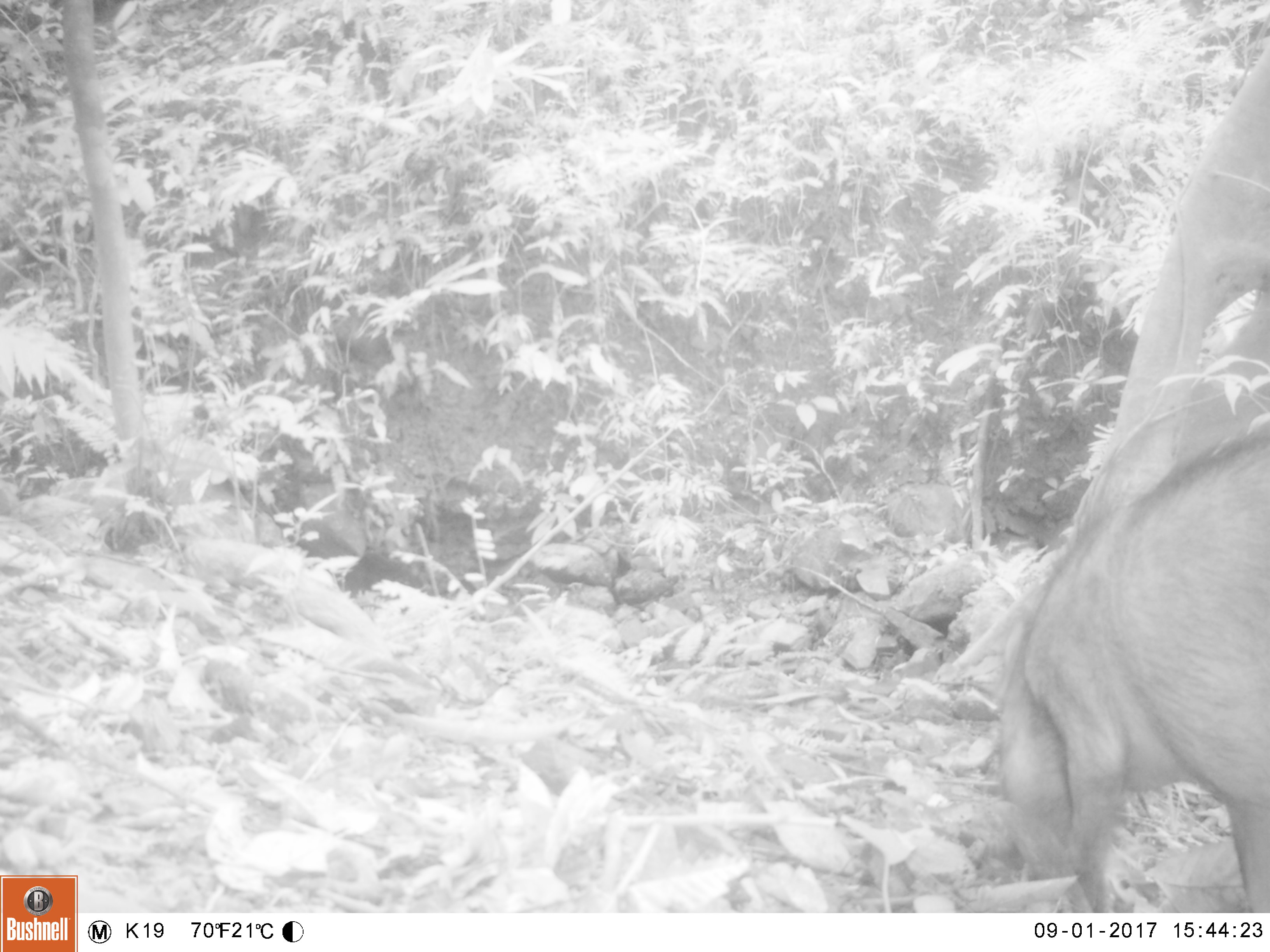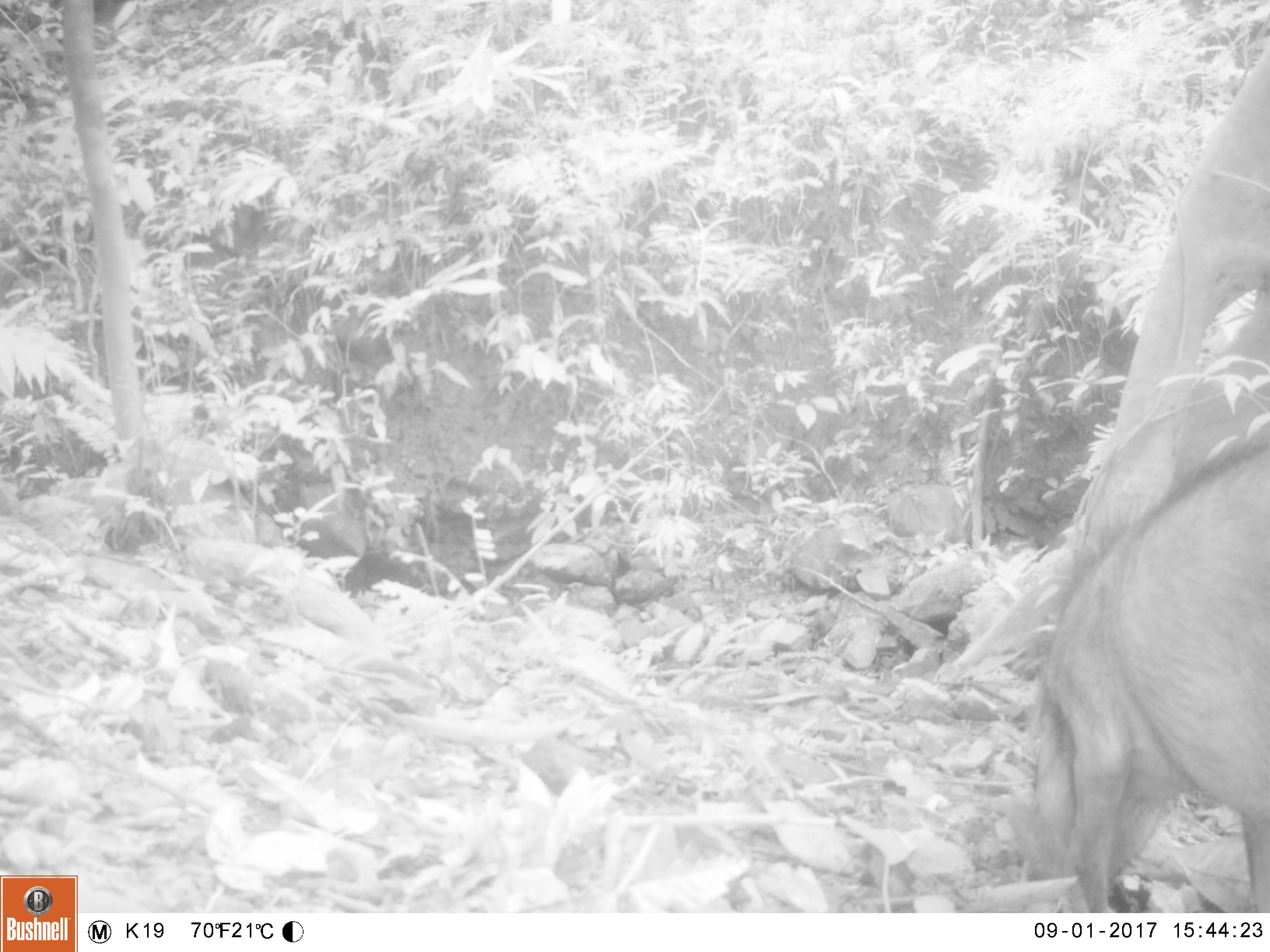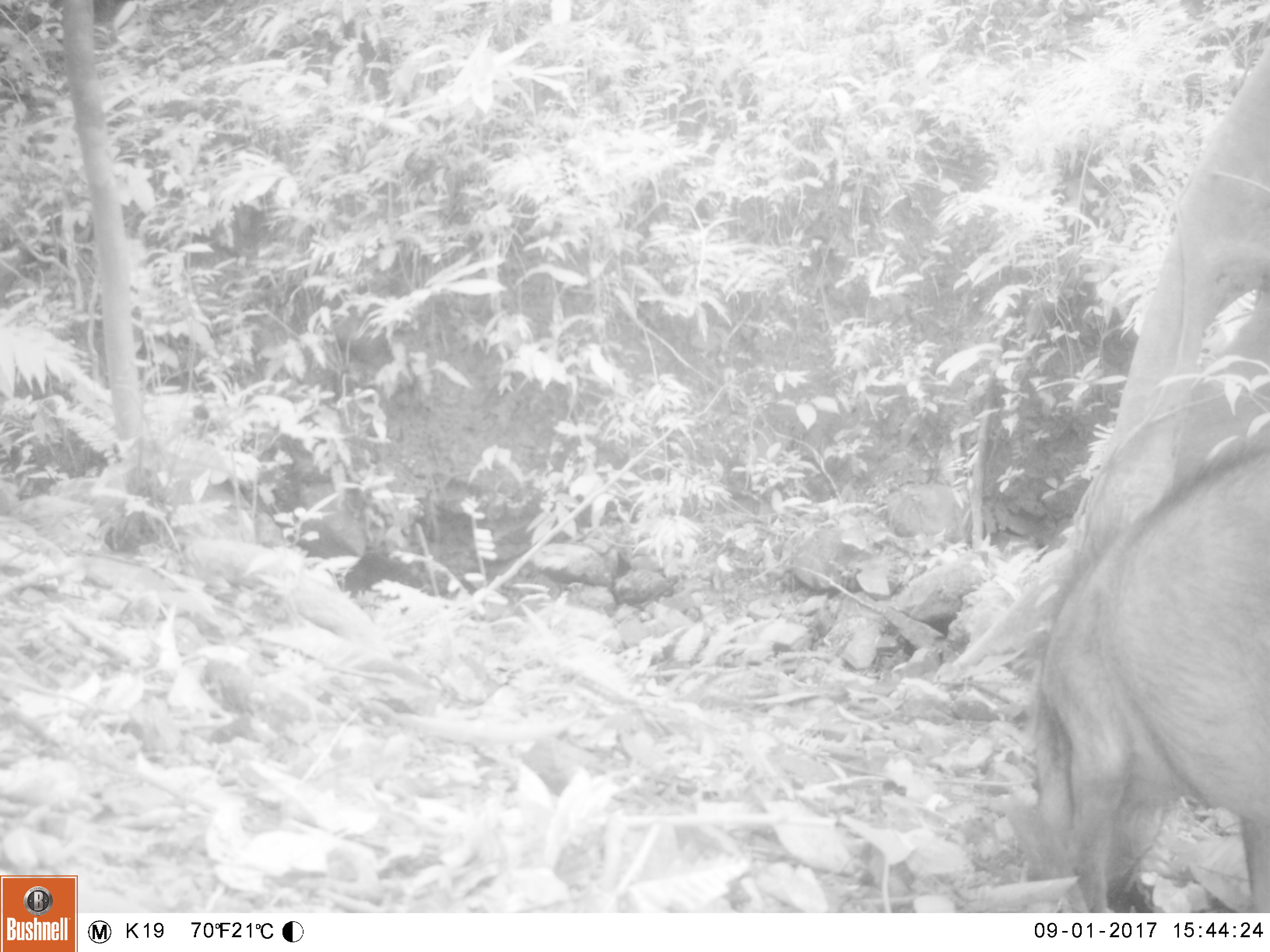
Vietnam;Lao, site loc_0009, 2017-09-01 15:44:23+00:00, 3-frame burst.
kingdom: Animalia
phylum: Chordata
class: Mammalia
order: Artiodactyla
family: Suidae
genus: Sus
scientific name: Sus scrofa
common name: eurasian wild pig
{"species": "eurasian wild pig (Sus scrofa)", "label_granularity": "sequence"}